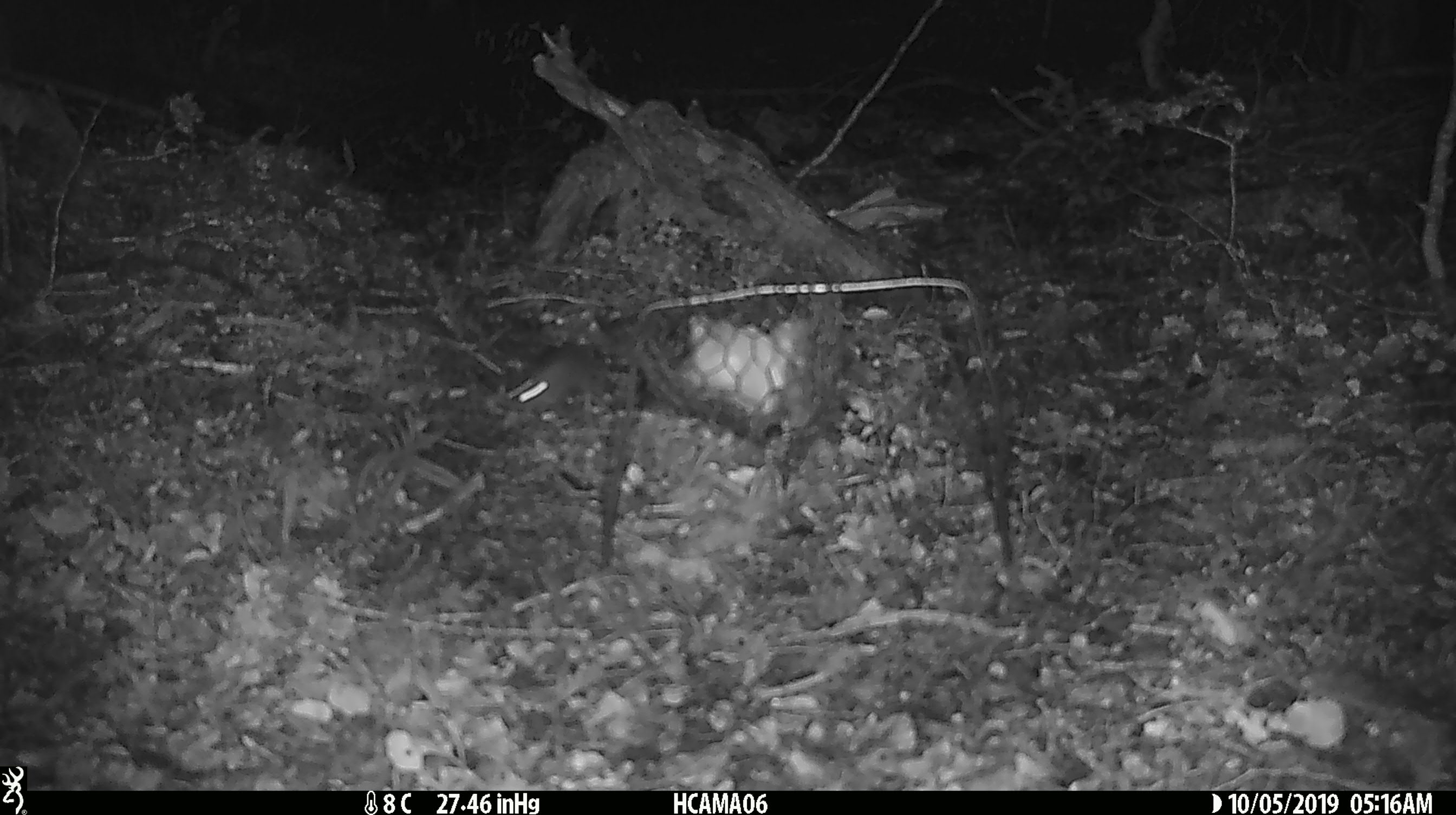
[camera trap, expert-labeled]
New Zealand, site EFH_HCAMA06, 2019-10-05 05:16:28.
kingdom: Animalia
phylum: Chordata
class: Mammalia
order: Rodentia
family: Muridae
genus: Mus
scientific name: Mus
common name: mouse